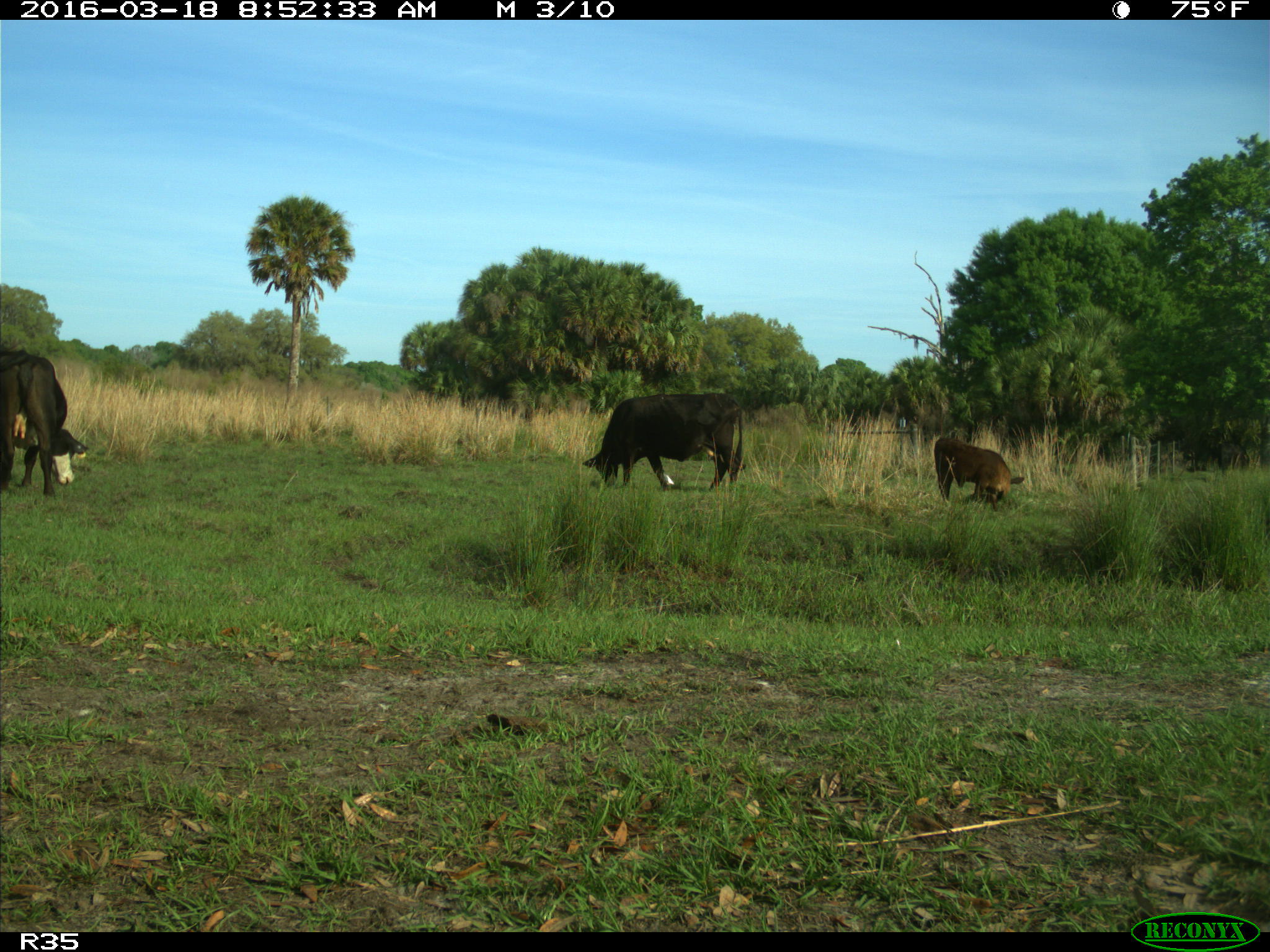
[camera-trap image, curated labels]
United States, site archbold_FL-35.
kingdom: Animalia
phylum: Chordata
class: Mammalia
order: Artiodactyla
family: Bovidae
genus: Bos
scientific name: Bos taurus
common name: domestic cow